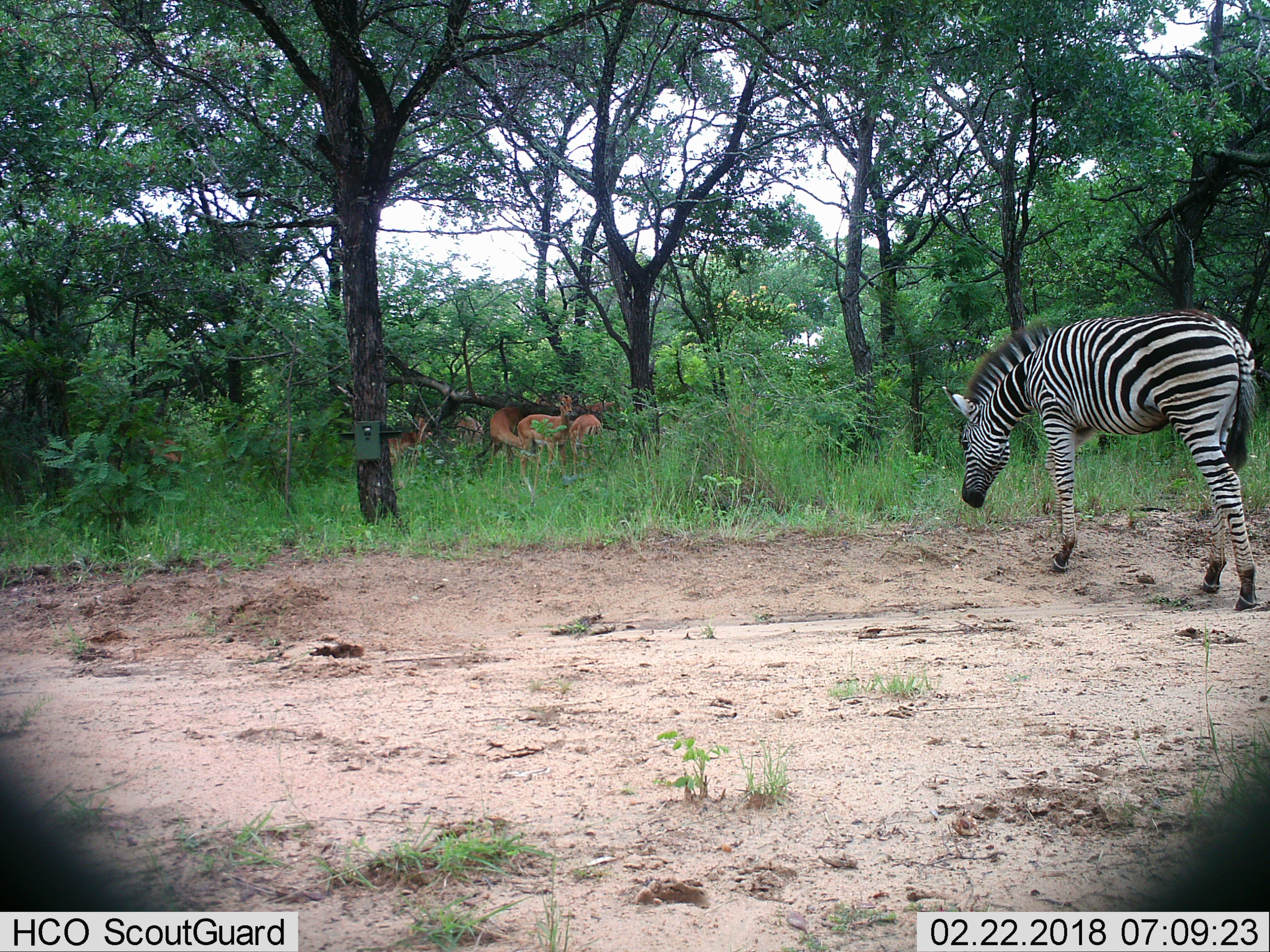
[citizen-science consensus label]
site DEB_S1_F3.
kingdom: Animalia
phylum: Chordata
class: Mammalia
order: Artiodactyla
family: Bovidae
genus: Aepyceros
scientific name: Aepyceros melampus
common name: impala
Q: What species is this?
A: Impala (Aepyceros melampus).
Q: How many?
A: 7.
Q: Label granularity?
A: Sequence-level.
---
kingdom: Animalia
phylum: Chordata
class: Mammalia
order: Perissodactyla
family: Equidae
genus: Equus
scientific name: Equus quagga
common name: plains zebra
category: zebraplains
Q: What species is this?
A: Zebraplains (plains zebra) (Equus quagga).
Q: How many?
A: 1.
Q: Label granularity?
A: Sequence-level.